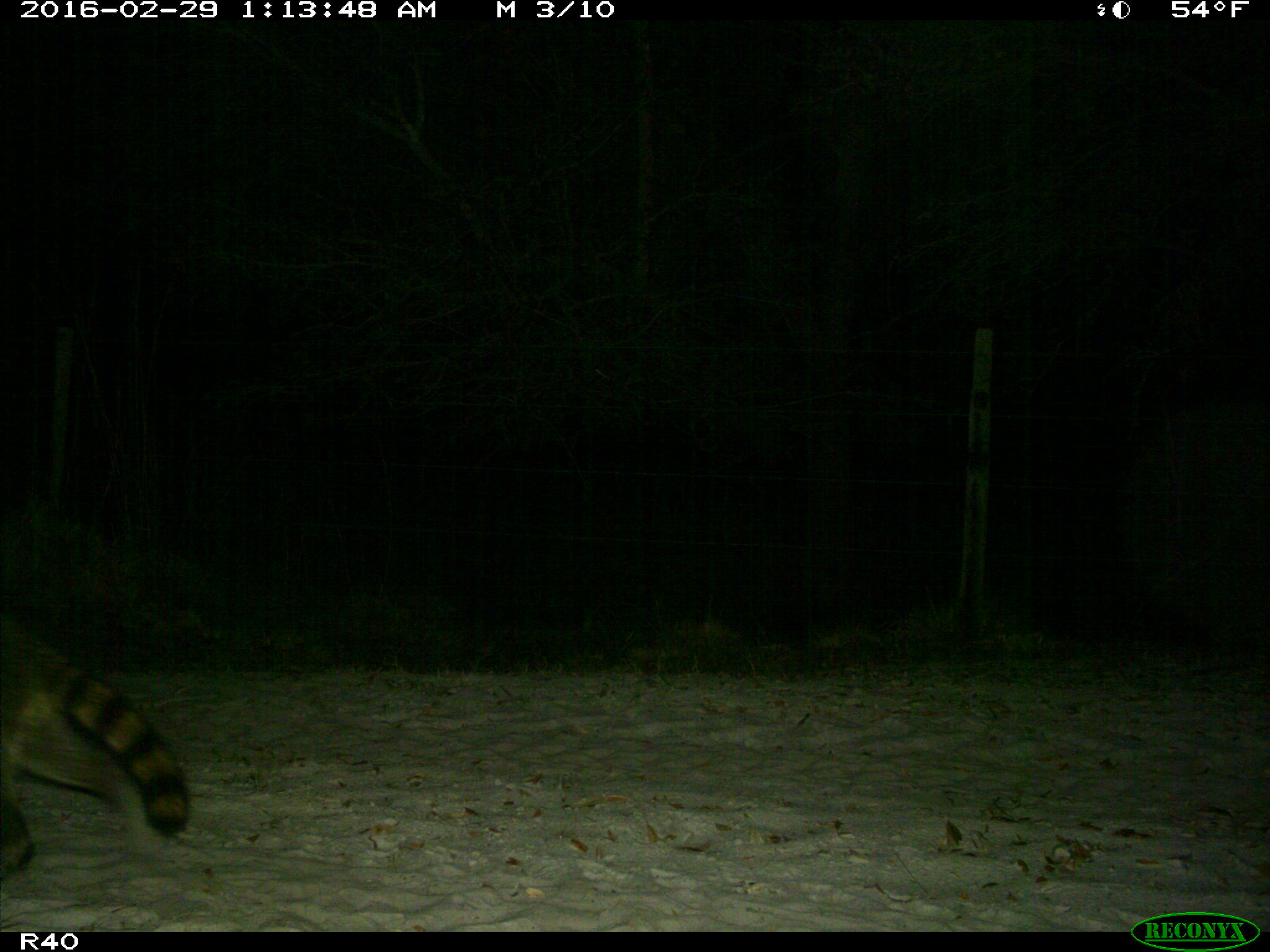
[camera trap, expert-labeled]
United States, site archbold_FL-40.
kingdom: Animalia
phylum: Chordata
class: Mammalia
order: Carnivora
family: Procyonidae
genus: Procyon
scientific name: Procyon lotor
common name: common raccoon